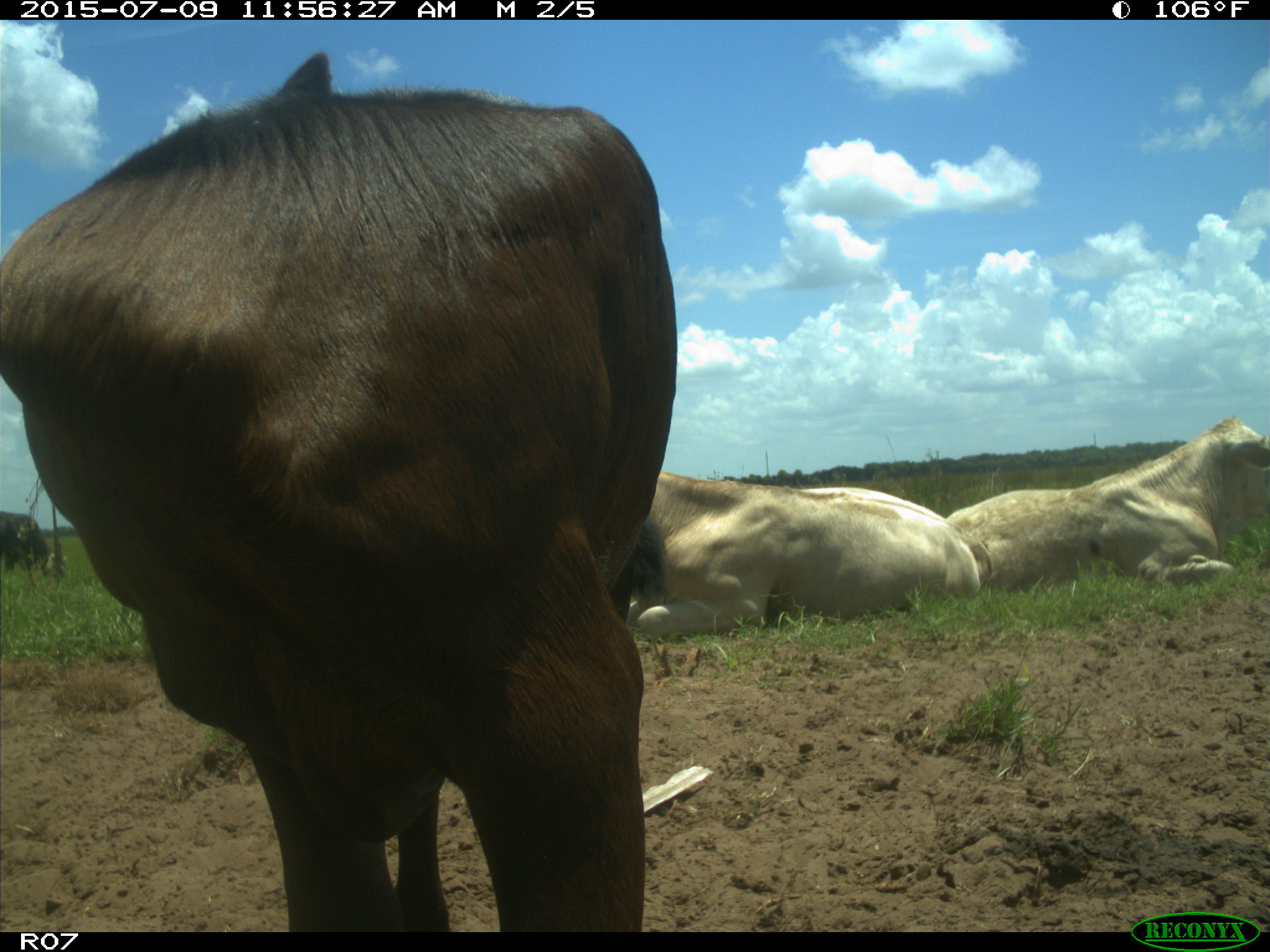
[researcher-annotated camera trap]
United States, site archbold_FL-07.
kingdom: Animalia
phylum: Chordata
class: Mammalia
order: Artiodactyla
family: Bovidae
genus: Bos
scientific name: Bos taurus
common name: domestic cow